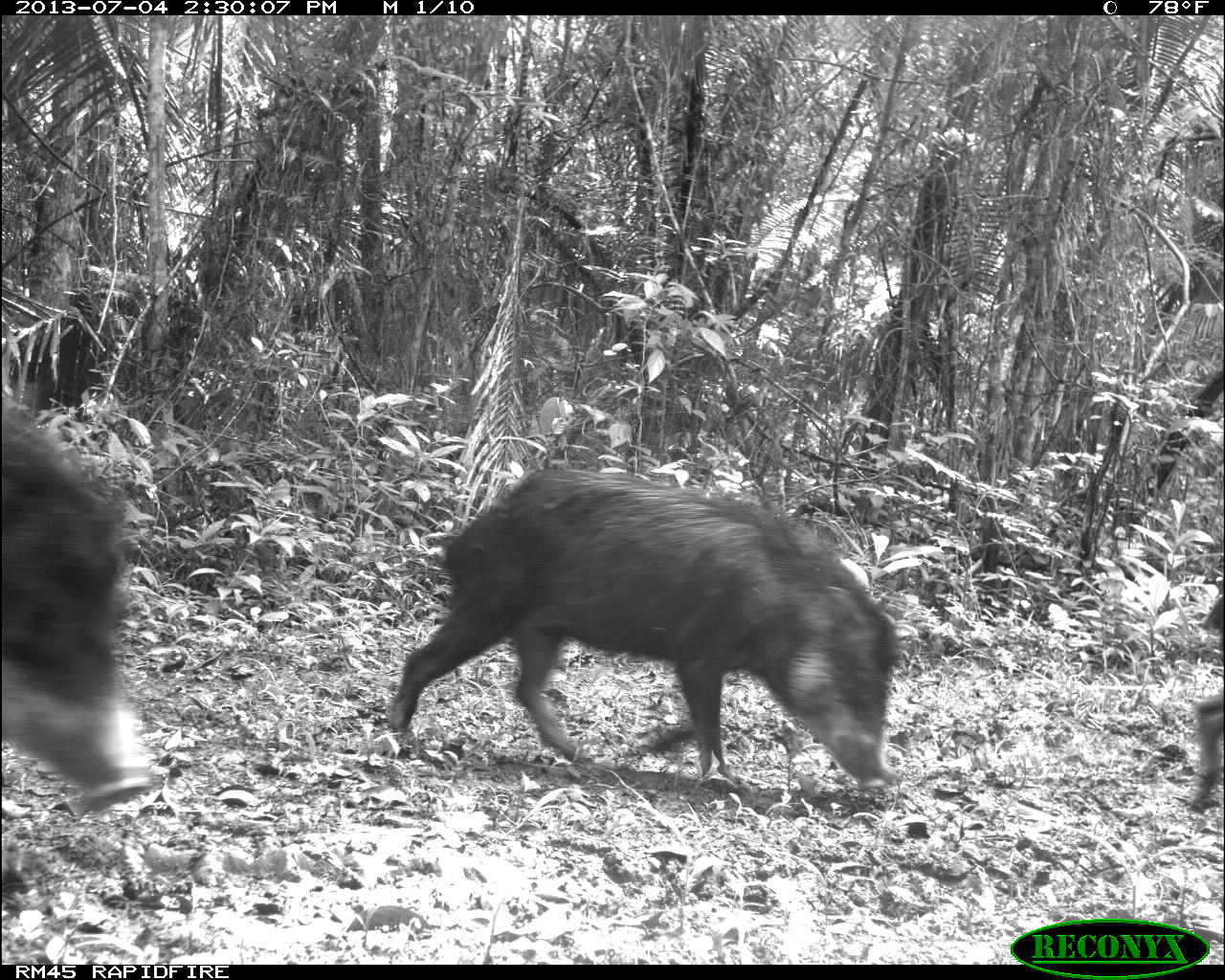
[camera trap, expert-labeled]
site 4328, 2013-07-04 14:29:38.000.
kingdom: Animalia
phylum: Chordata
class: Mammalia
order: Artiodactyla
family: Tayassuidae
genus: Tayassu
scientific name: Tayassu pecari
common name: white-lipped peccary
Tayassu pecari (white-lipped peccary), count 44.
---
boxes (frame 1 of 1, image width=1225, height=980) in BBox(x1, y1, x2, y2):
tayassu pecari: BBox(384, 466, 897, 788); BBox(0, 408, 166, 812); BBox(1187, 591, 1225, 810)